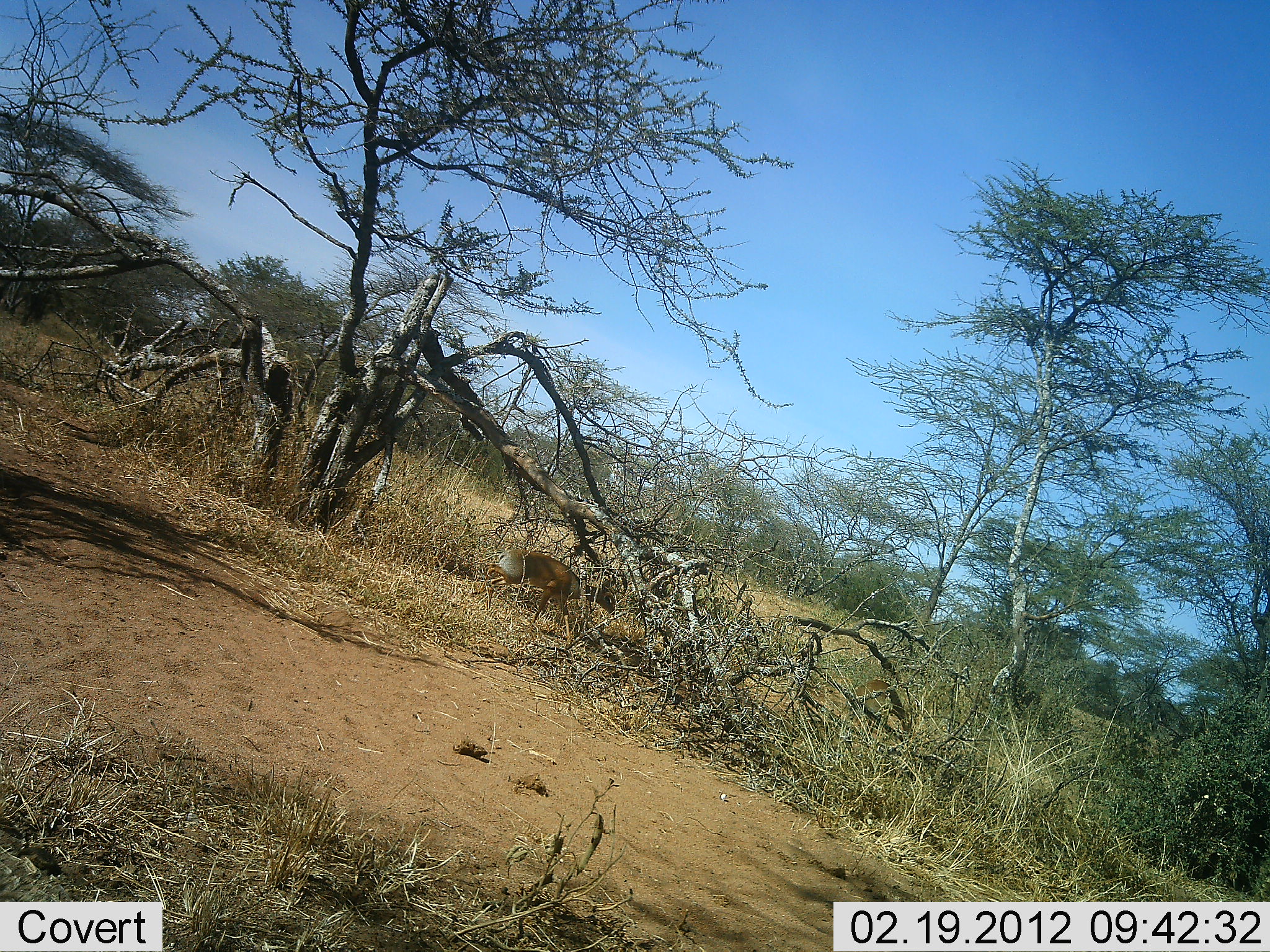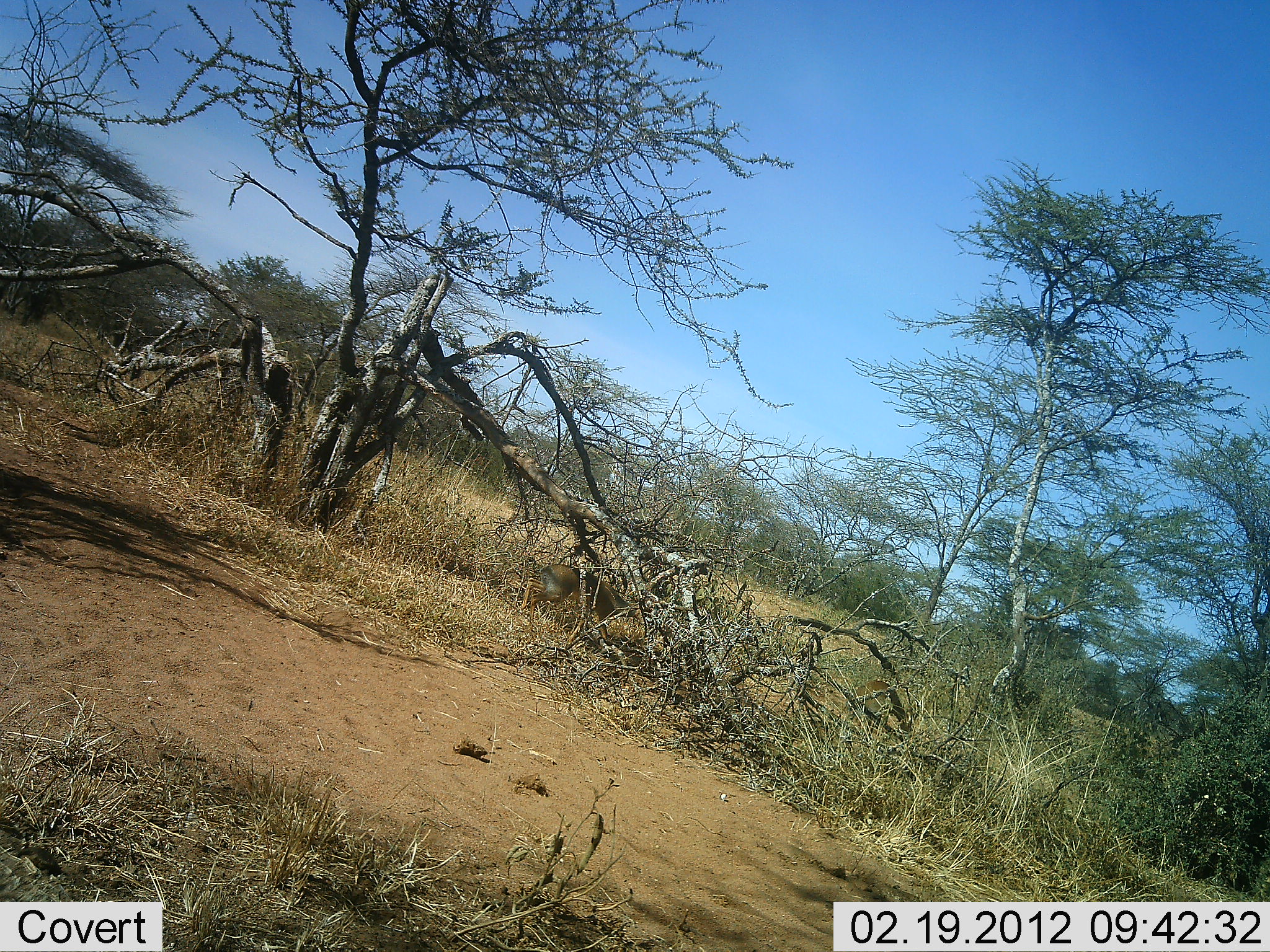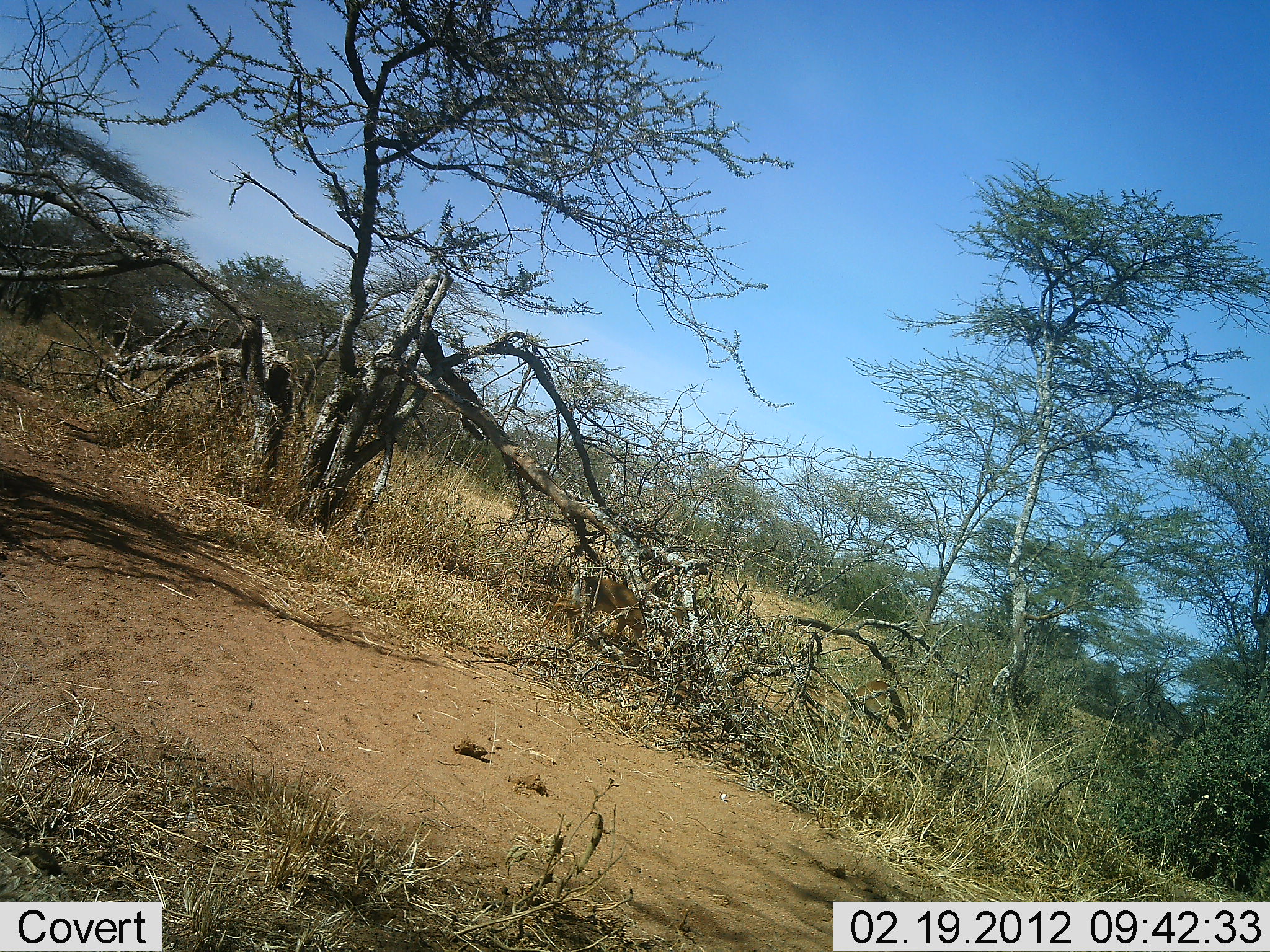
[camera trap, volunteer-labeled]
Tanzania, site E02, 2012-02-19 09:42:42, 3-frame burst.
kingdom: Animalia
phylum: Chordata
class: Mammalia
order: Artiodactyla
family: Bovidae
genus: Madoqua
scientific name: Madoqua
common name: dikdik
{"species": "dikdik (Madoqua)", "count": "1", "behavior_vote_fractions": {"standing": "0%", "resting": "14%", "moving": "86%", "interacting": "0%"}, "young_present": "0%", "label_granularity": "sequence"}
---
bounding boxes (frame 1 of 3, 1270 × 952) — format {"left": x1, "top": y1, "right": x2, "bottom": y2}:
animal: {"left": 473, "top": 549, "right": 617, "bottom": 644}; {"left": 849, "top": 680, "right": 914, "bottom": 743}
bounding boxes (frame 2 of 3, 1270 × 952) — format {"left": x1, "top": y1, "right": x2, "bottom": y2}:
animal: {"left": 519, "top": 564, "right": 646, "bottom": 649}; {"left": 850, "top": 679, "right": 913, "bottom": 737}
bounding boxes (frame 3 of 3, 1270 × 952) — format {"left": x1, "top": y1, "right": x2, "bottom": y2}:
animal: {"left": 537, "top": 576, "right": 647, "bottom": 653}; {"left": 849, "top": 680, "right": 910, "bottom": 733}